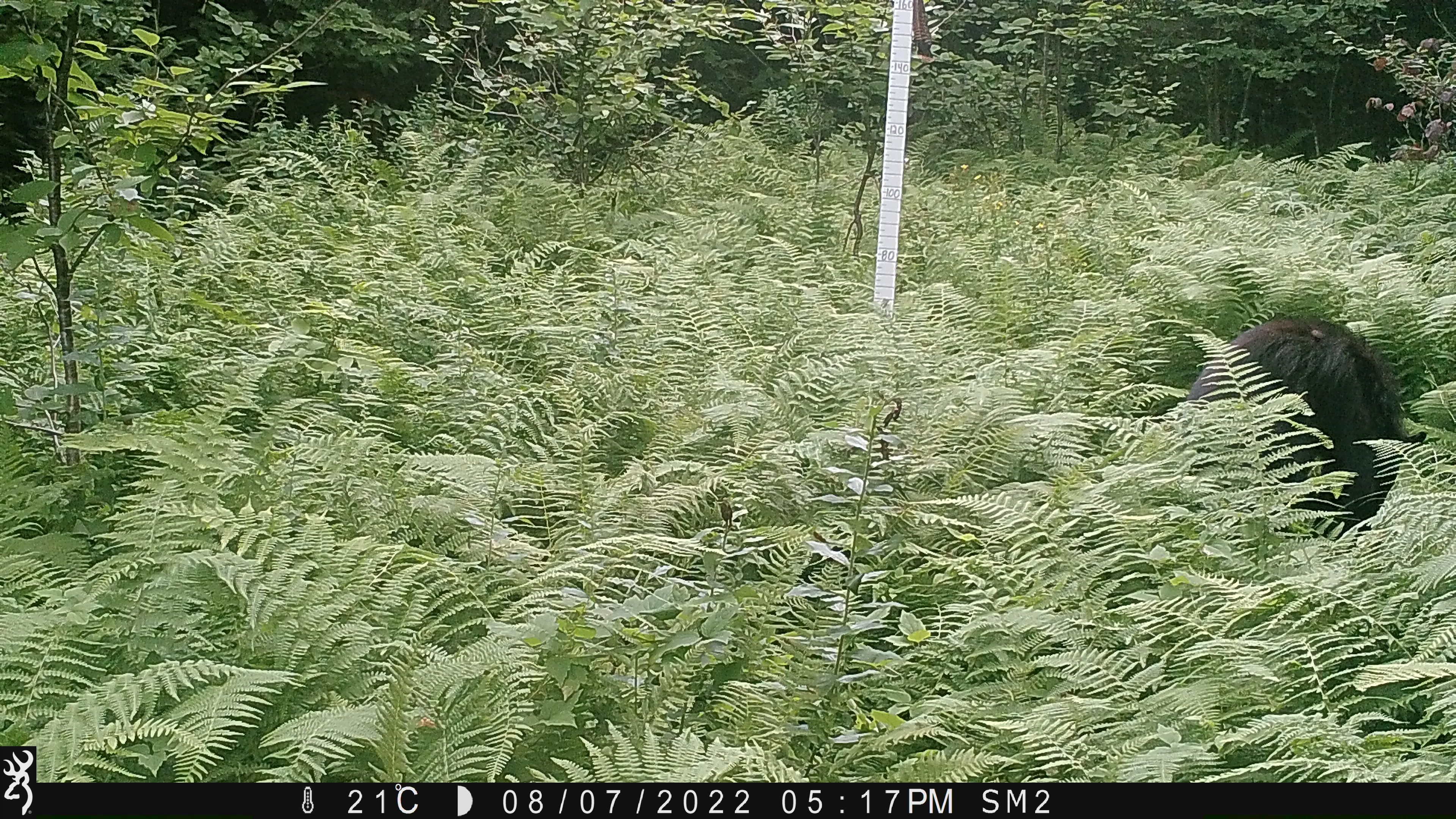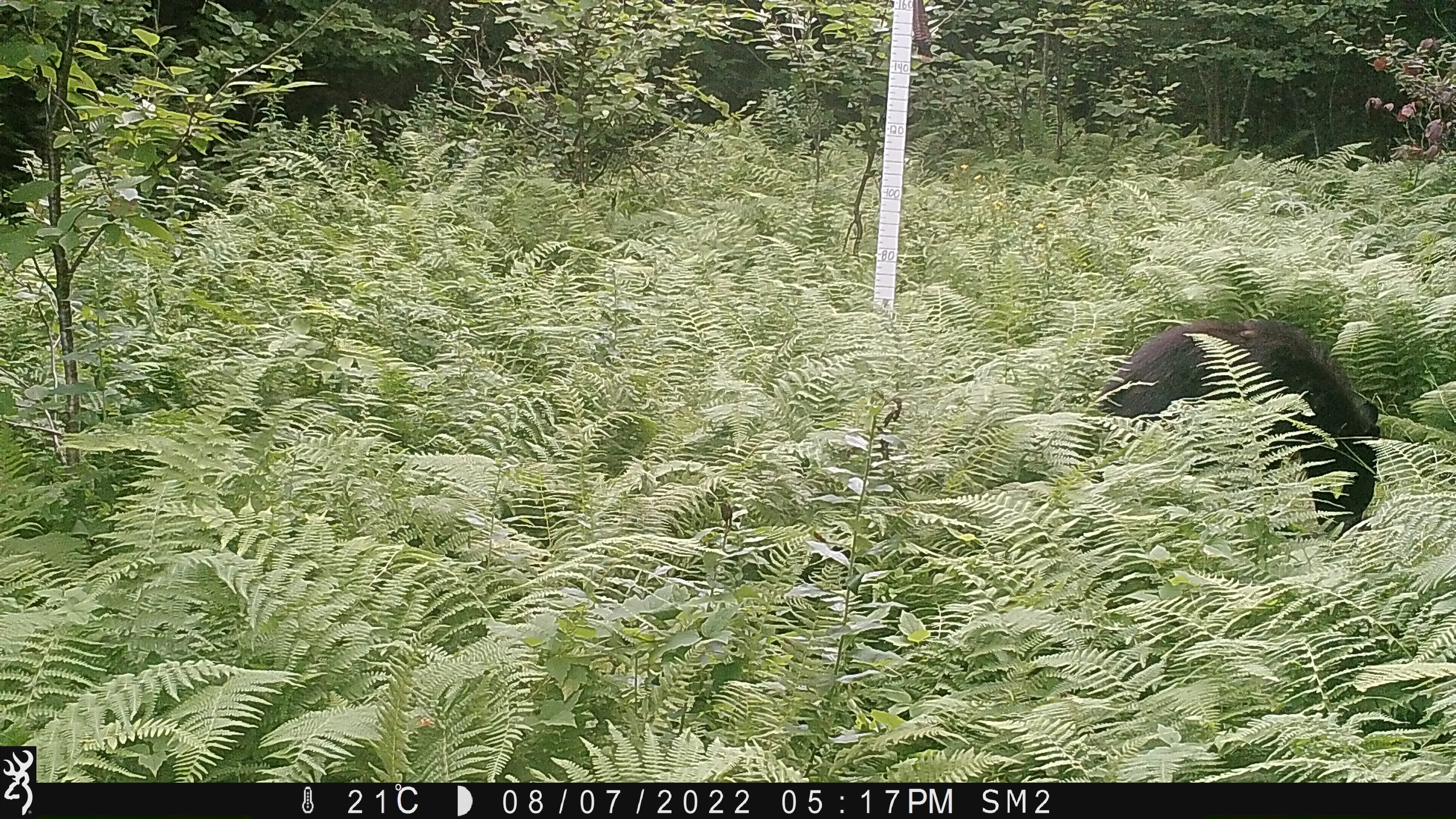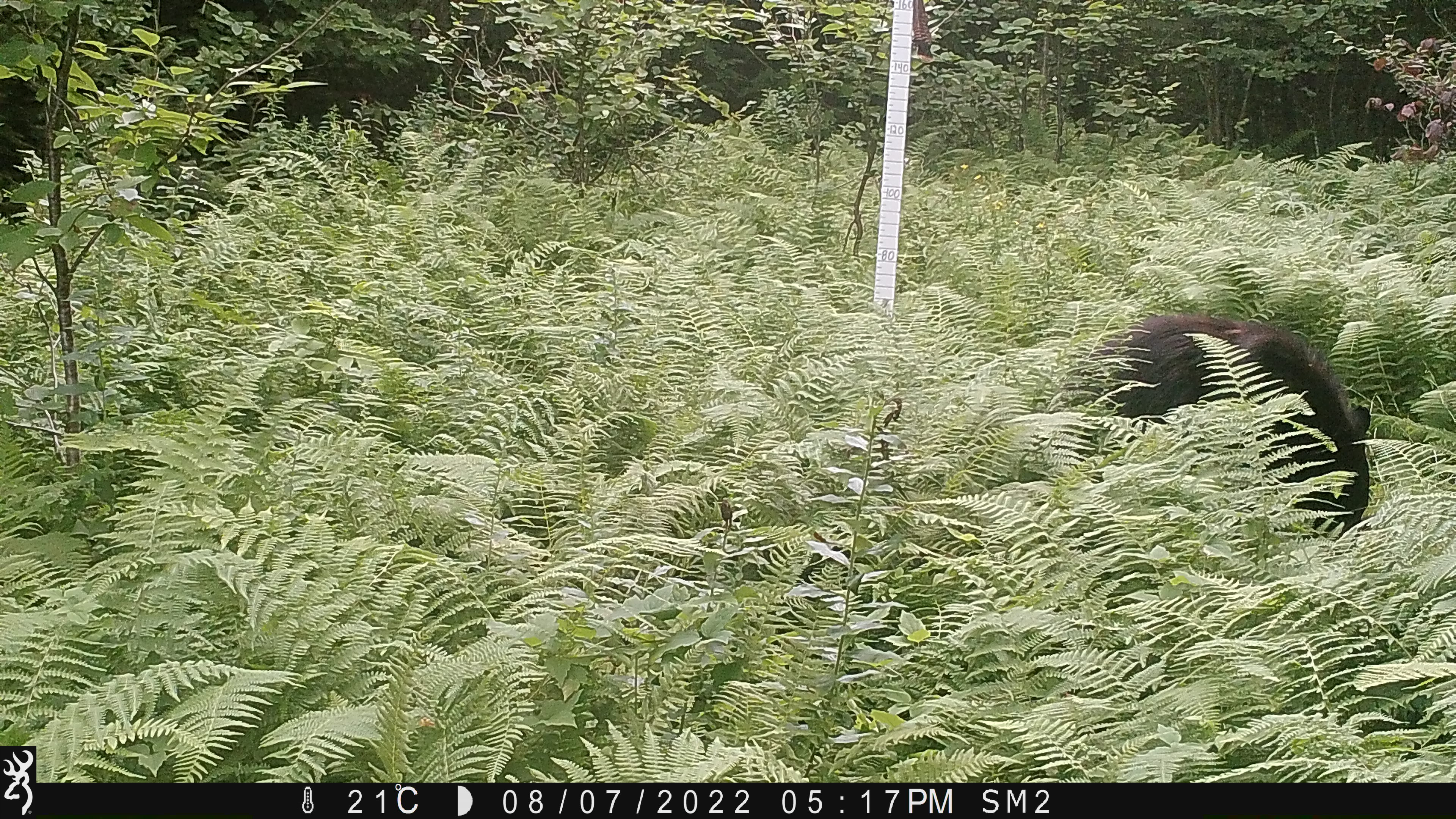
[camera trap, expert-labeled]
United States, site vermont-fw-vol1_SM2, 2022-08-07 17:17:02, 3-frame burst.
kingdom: Animalia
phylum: Chordata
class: Mammalia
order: Carnivora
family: Ursidae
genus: Ursus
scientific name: Ursus americanus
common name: black bear